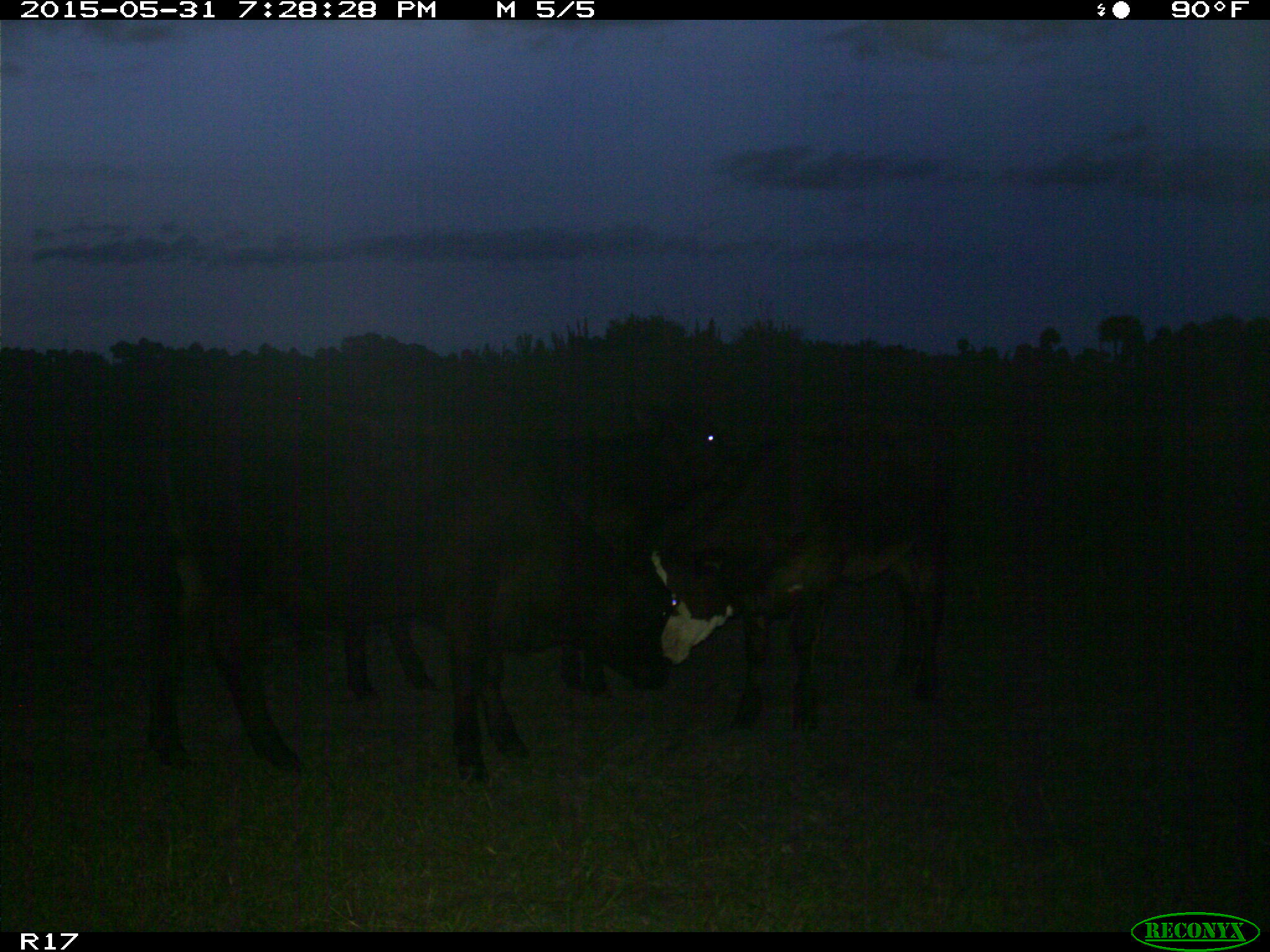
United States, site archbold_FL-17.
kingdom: Animalia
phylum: Chordata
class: Mammalia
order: Artiodactyla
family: Bovidae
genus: Bos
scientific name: Bos taurus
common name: domestic cow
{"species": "Bos taurus (domestic cow)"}